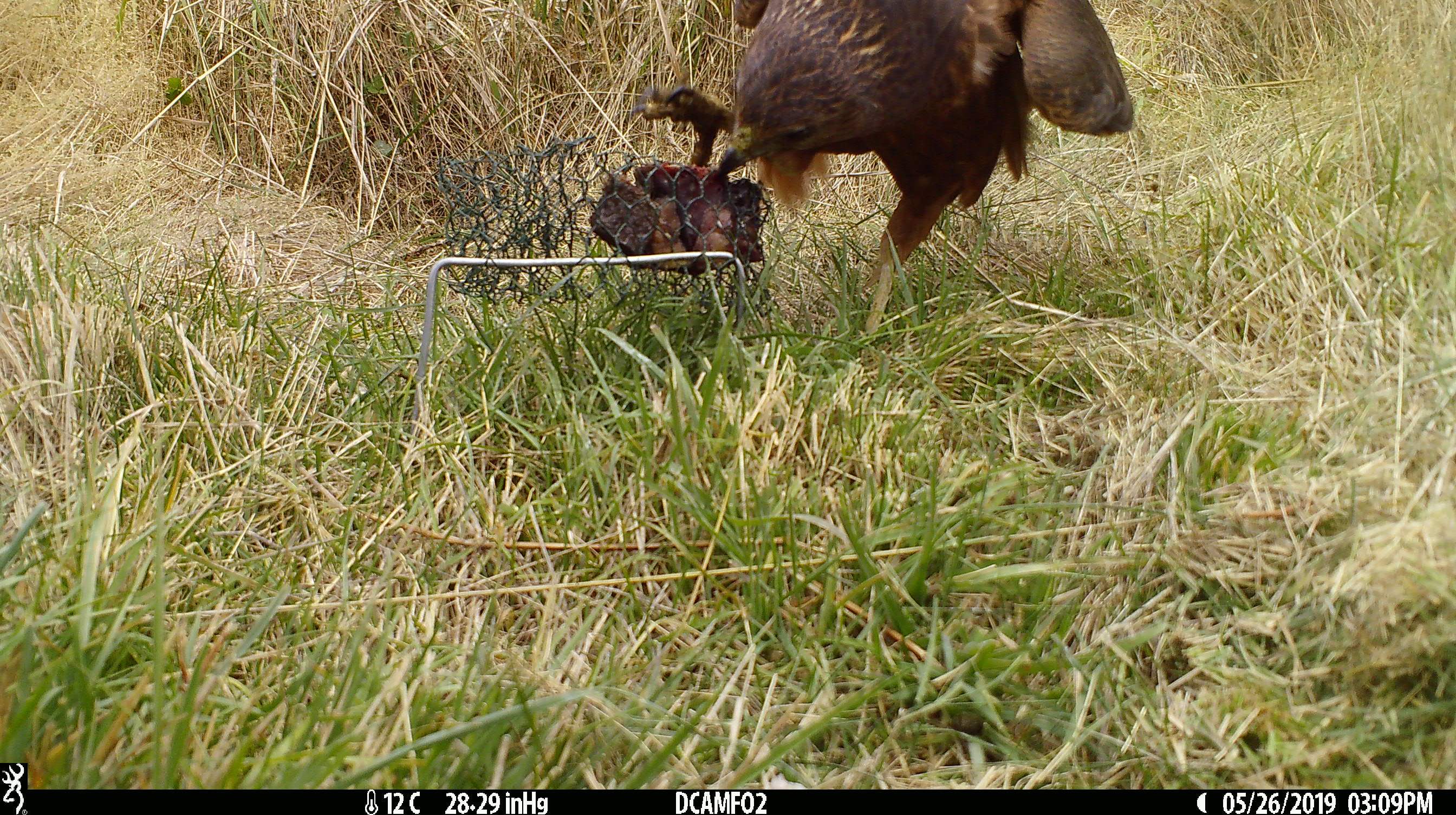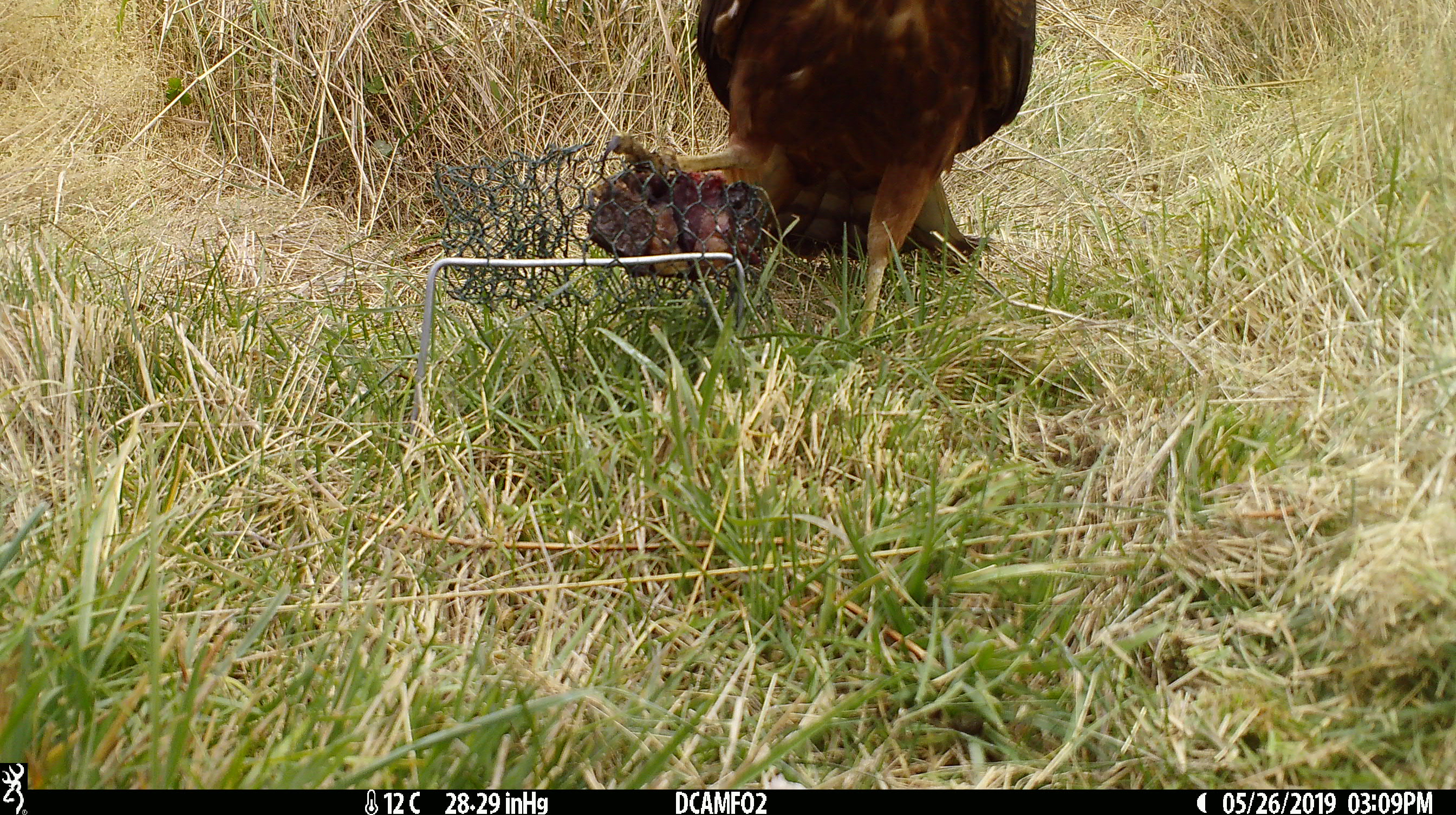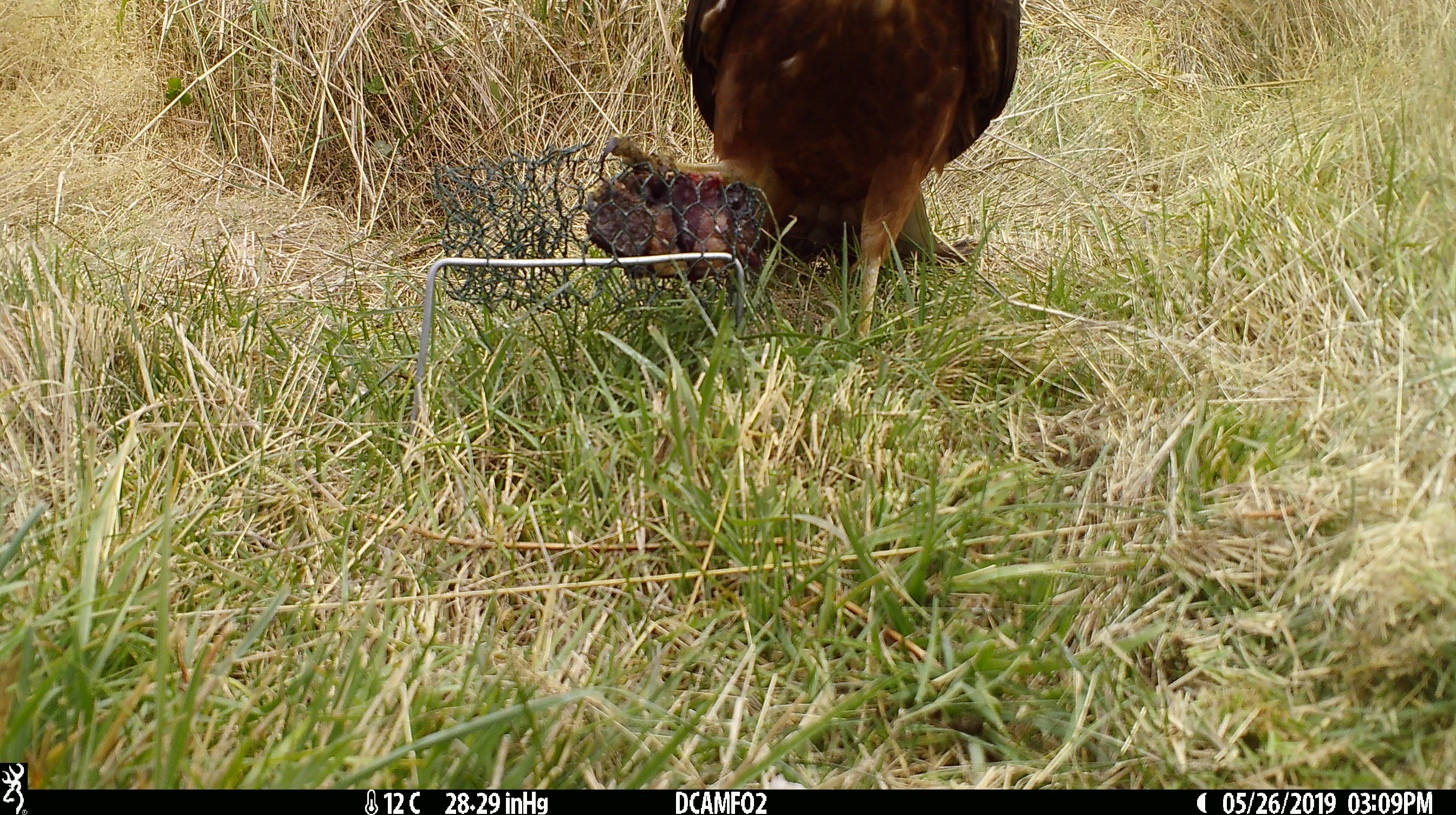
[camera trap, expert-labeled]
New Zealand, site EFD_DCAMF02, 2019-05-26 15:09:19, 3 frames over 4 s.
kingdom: Animalia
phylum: Chordata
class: Aves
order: Accipitriformes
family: Accipitridae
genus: Circus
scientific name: Circus approximans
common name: swamp harrier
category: harrier